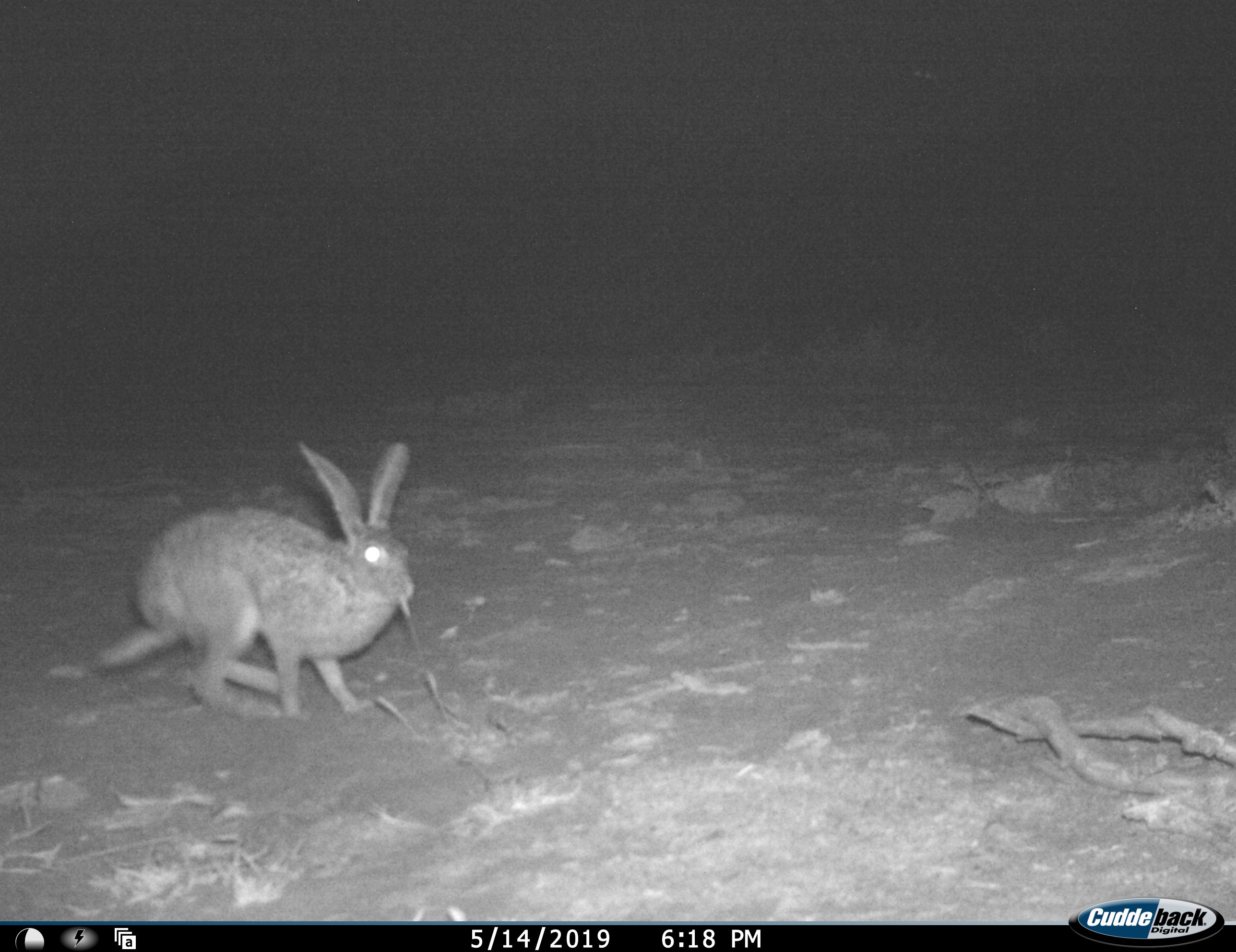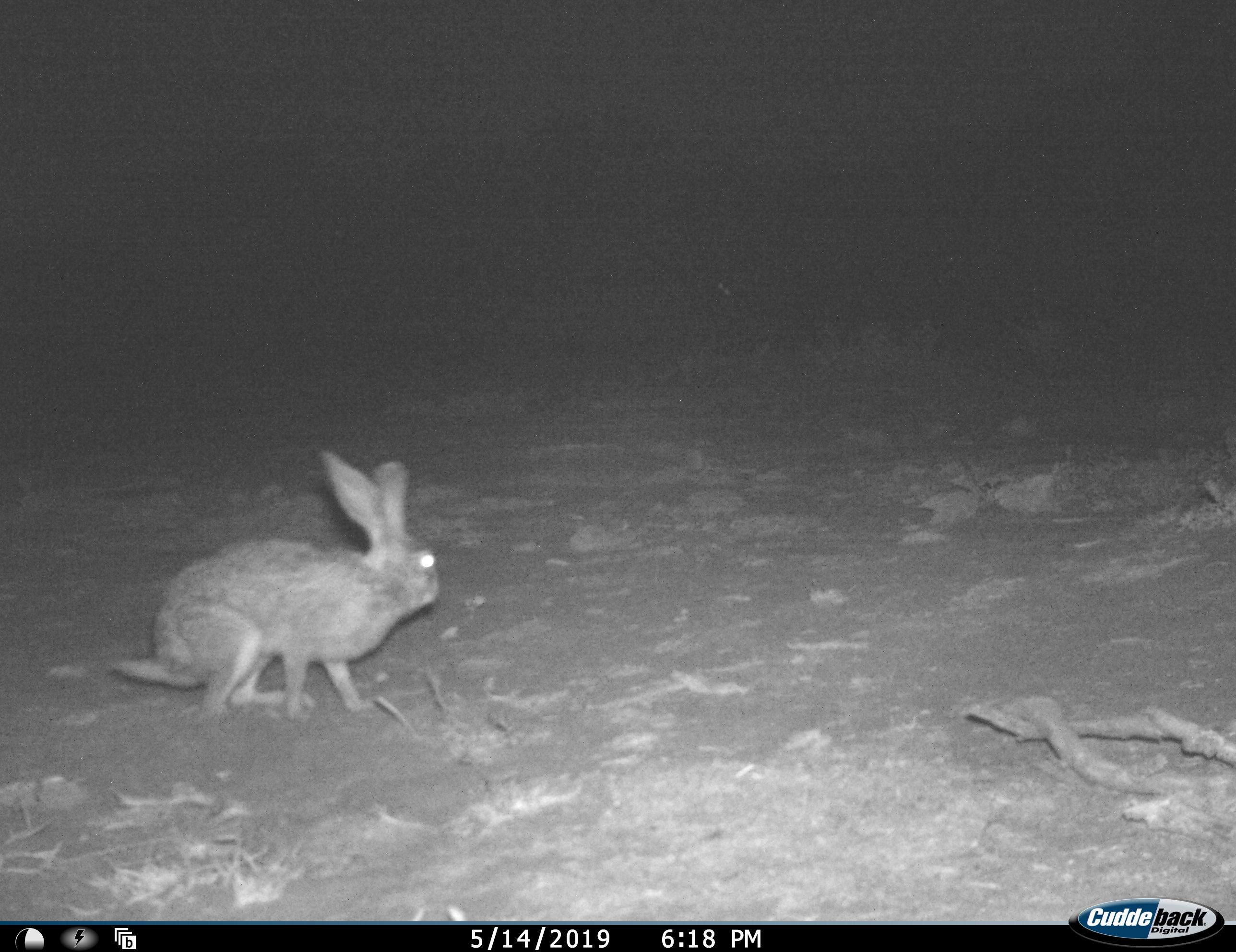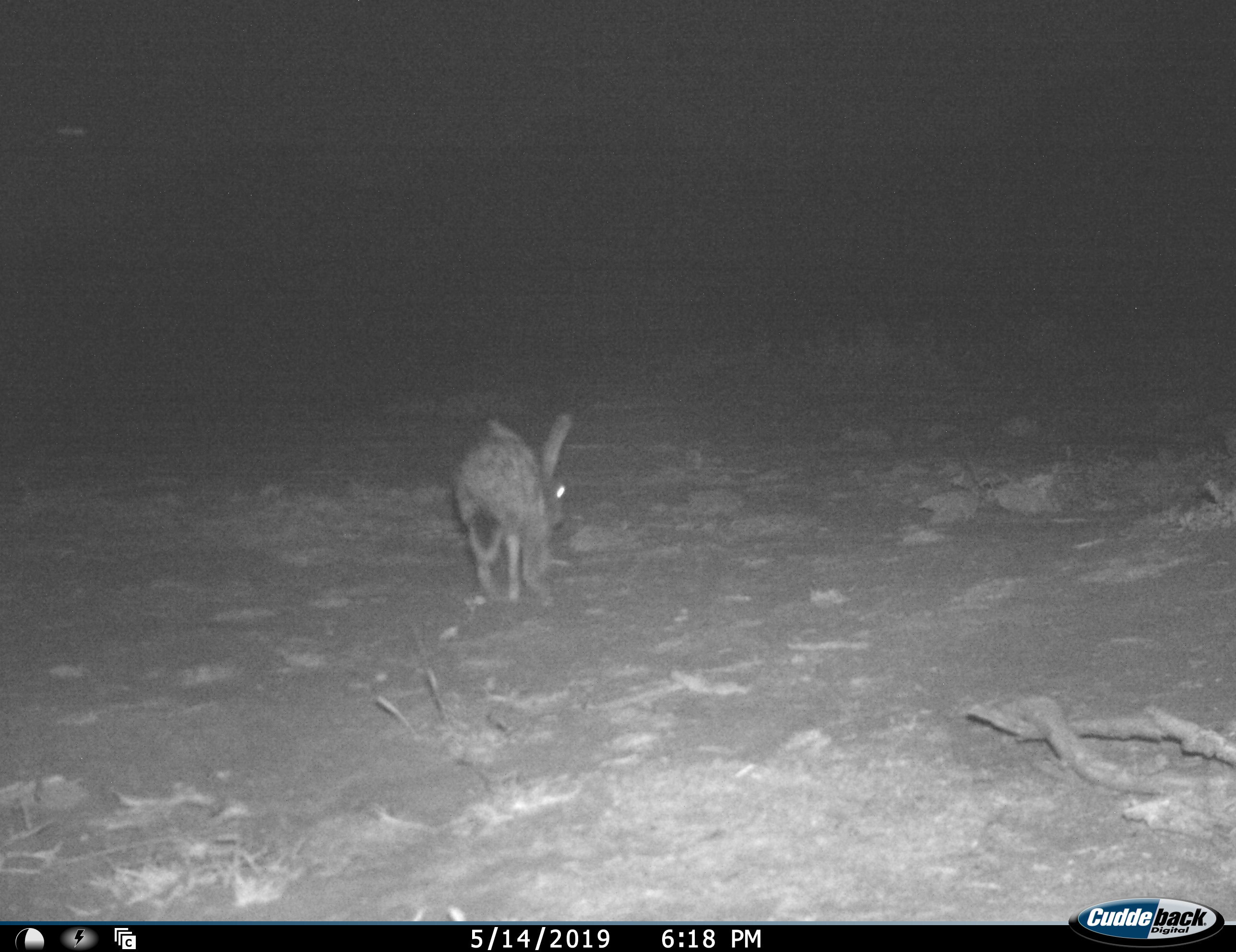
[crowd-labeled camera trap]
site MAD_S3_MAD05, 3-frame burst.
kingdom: Animalia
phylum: Chordata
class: Mammalia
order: Lagomorpha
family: Leporidae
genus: Lepus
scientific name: Lepus capensis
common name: cape hare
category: harecape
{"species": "harecape (cape hare) (Lepus capensis)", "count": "1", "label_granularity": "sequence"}